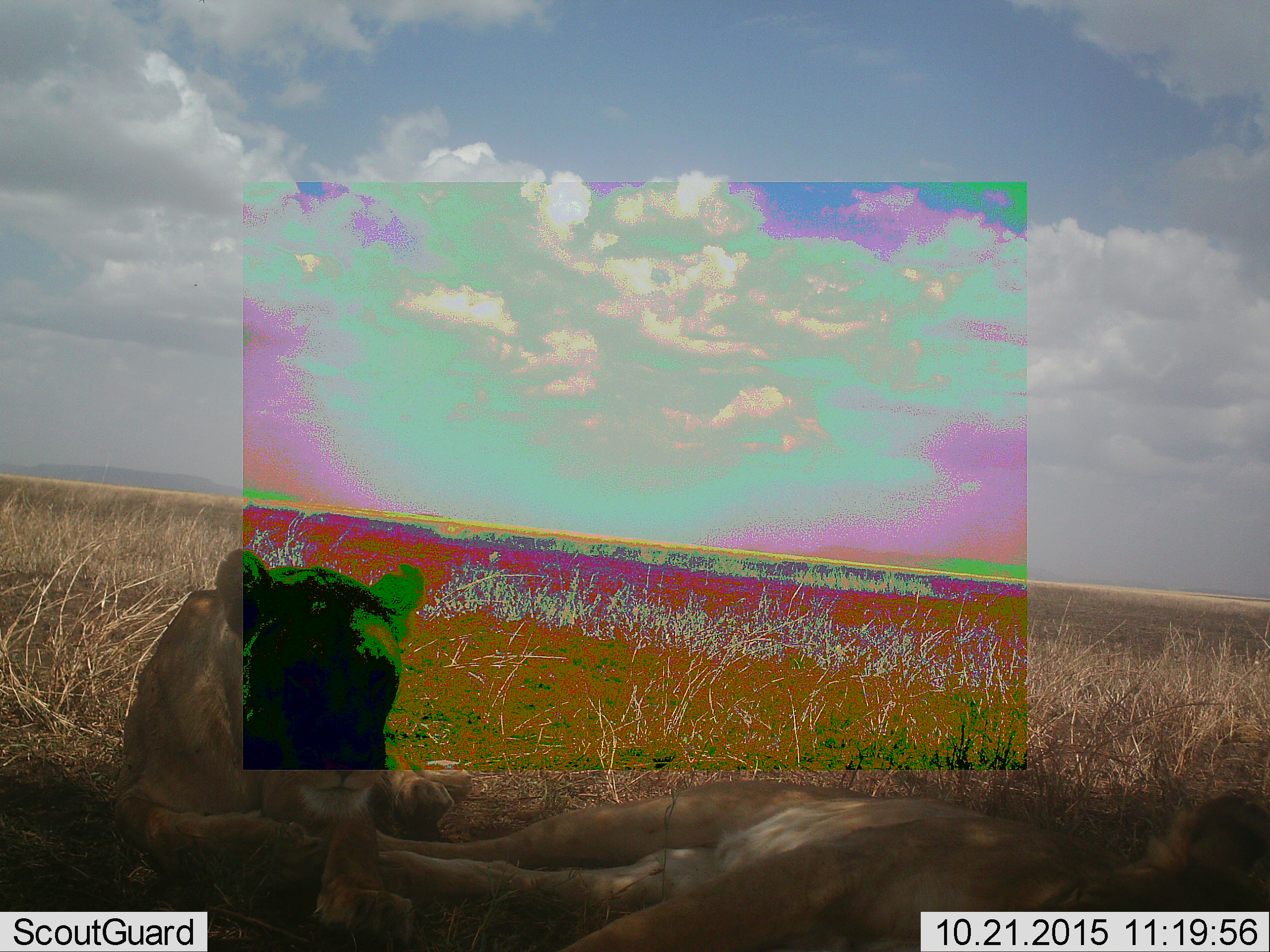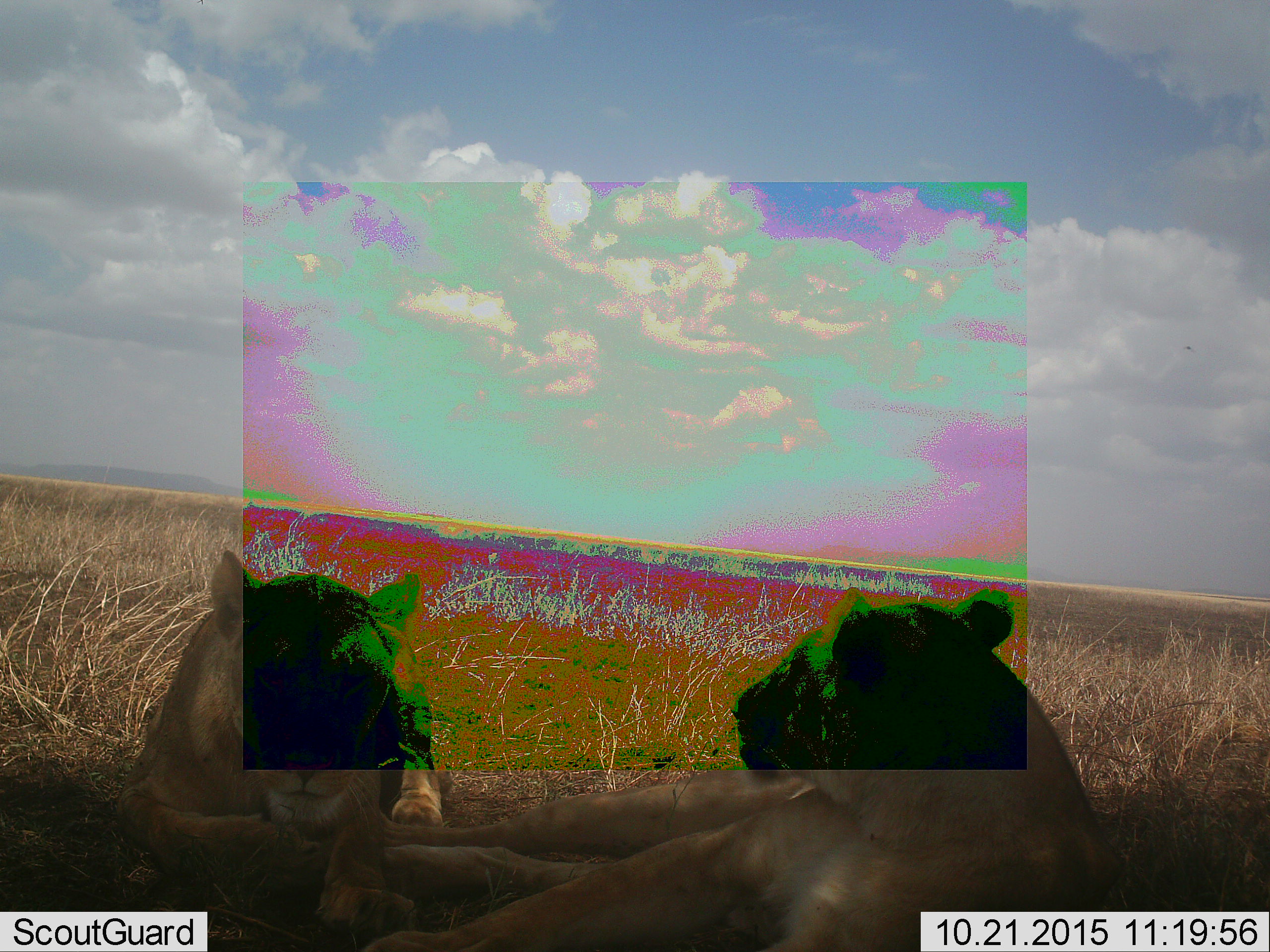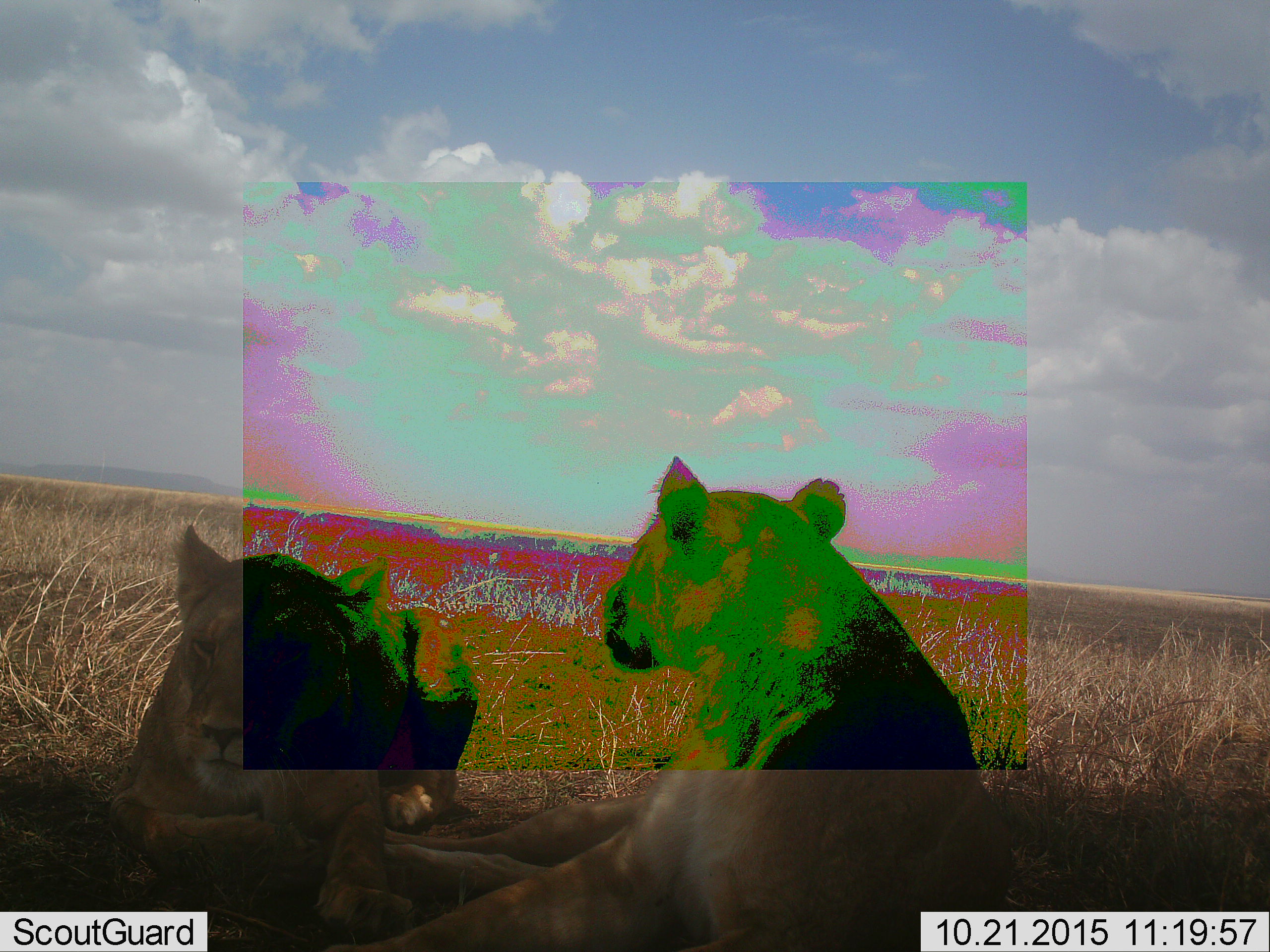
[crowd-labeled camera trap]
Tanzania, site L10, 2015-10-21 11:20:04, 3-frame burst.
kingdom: Animalia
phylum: Chordata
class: Mammalia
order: Carnivora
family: Felidae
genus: Panthera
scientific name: Panthera leo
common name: lion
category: lionfemale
Lionfemale (lion) (Panthera leo), count 2. Behavior (volunteer vote fractions): standing 0%, resting 100%, moving 20%, interacting 10%. Young present (vote fraction): 10%. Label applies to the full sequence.